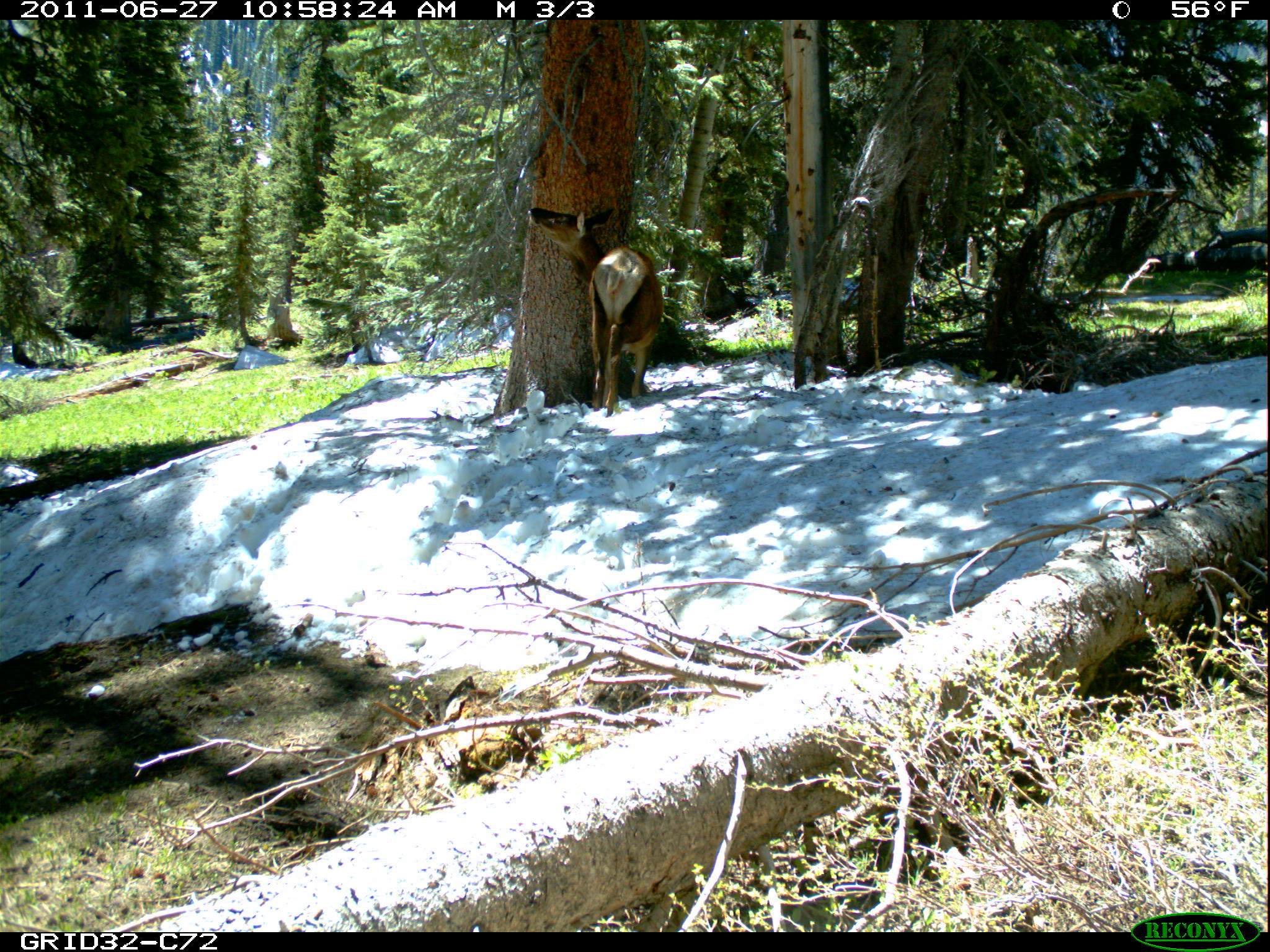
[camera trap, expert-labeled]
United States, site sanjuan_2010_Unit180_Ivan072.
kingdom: Animalia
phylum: Chordata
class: Mammalia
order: Artiodactyla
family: Cervidae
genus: Cervus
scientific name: Cervus elaphus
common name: red deer